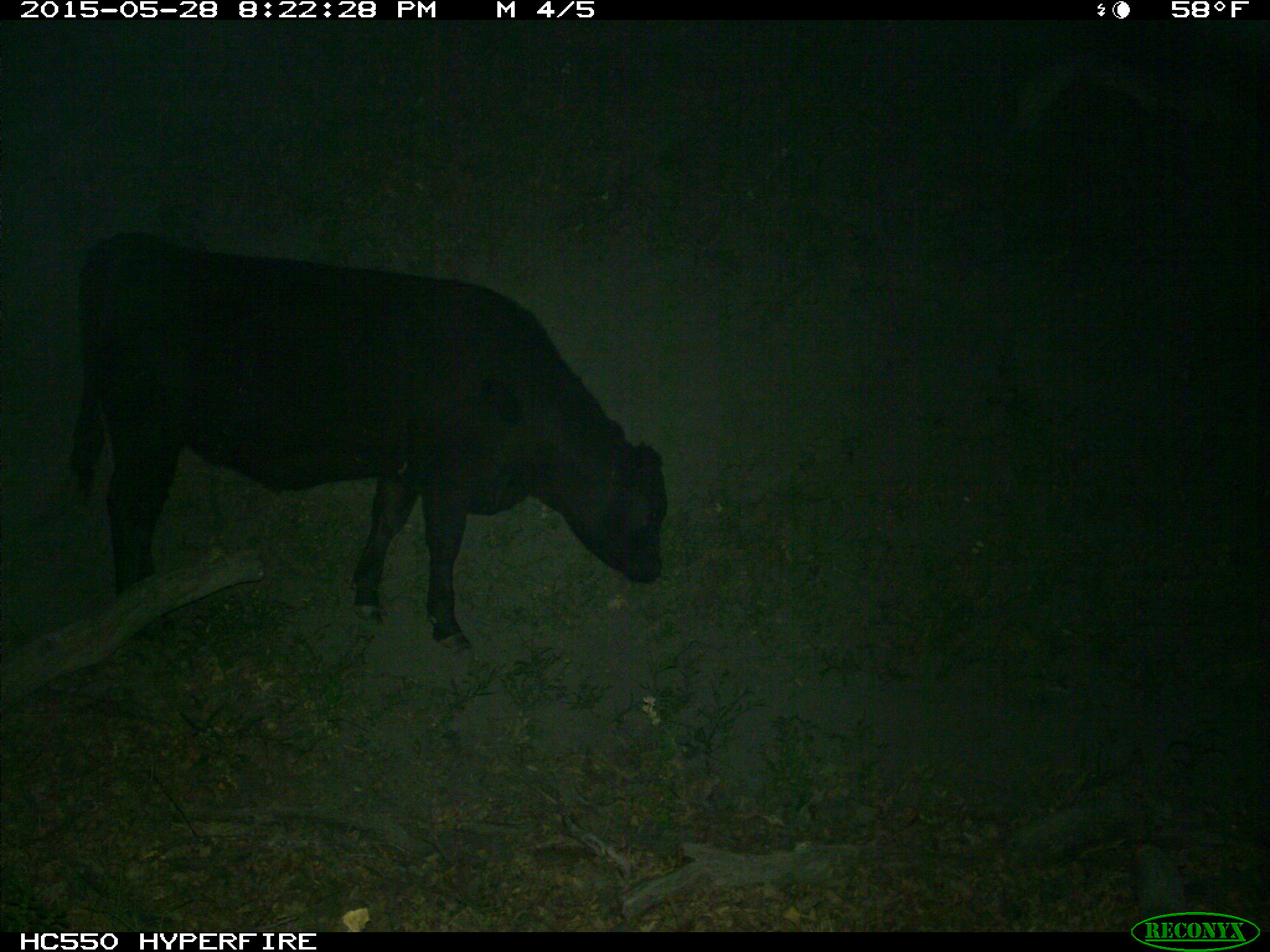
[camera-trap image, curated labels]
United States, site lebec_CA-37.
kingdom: Animalia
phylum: Chordata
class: Mammalia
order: Artiodactyla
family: Bovidae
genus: Bos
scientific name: Bos taurus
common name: domestic cow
Bos taurus (domestic cow).